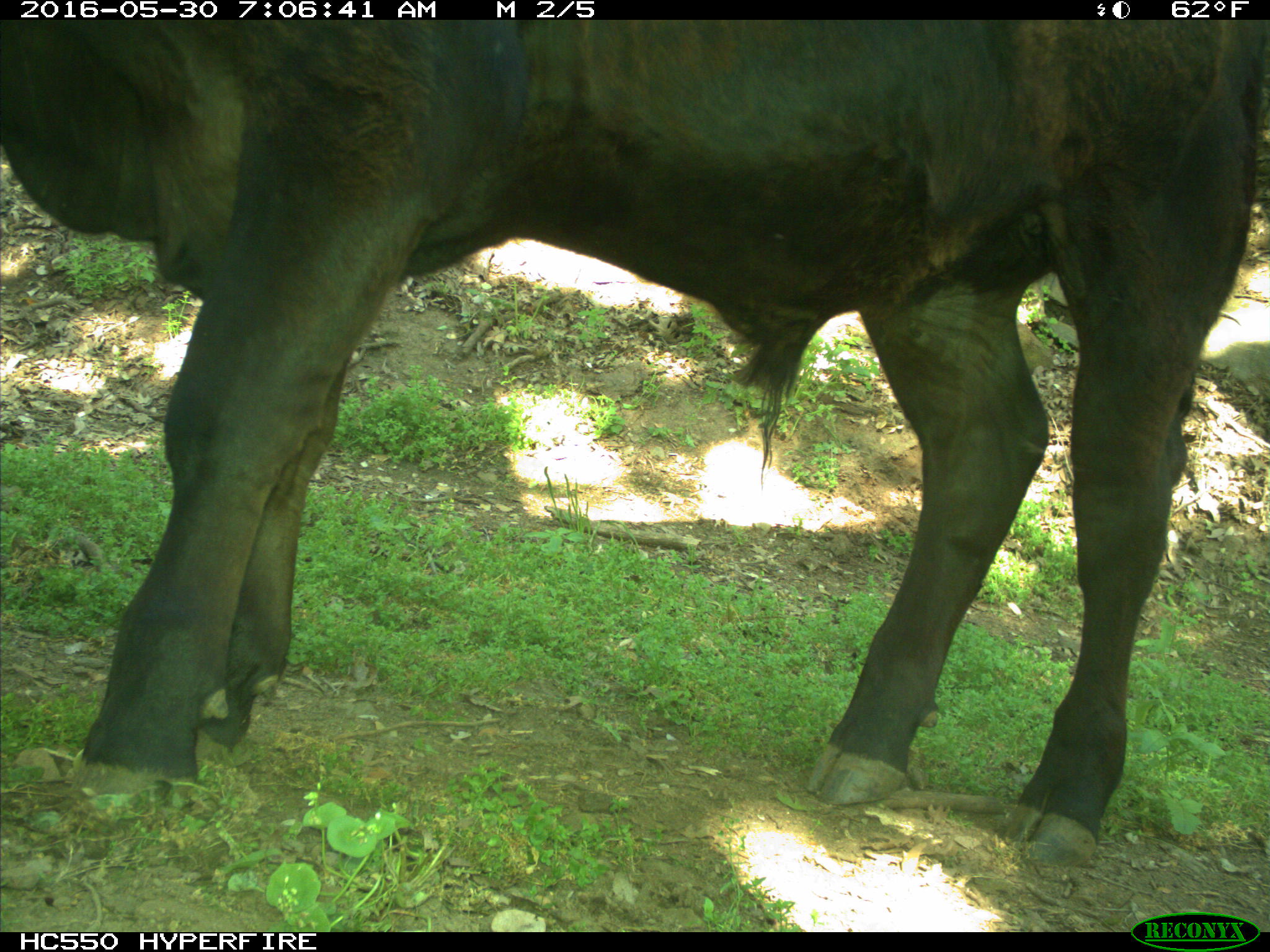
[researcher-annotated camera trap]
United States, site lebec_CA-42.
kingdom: Animalia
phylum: Chordata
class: Mammalia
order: Artiodactyla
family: Bovidae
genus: Bos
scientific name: Bos taurus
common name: domestic cow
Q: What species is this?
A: Bos taurus (domestic cow).